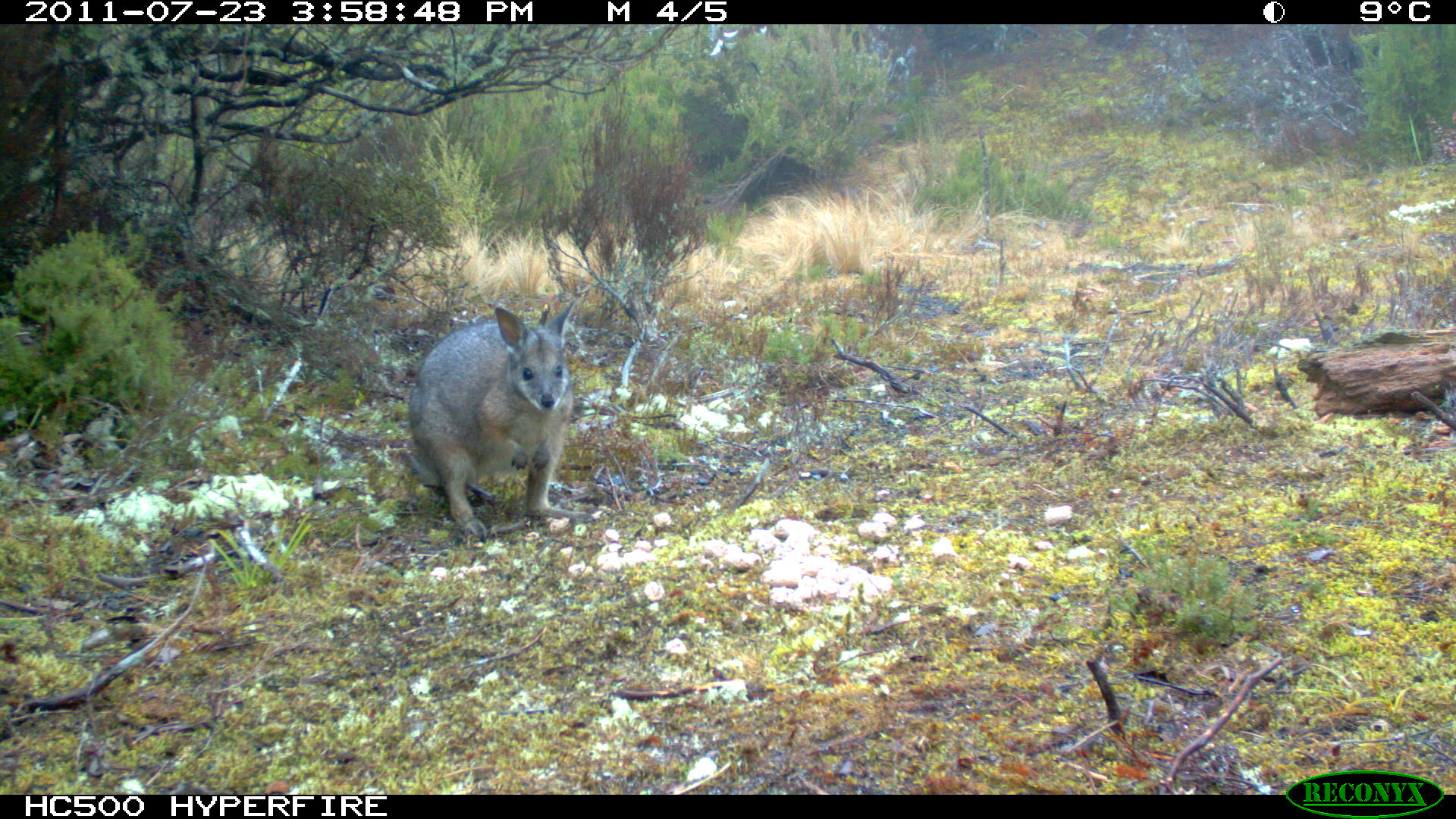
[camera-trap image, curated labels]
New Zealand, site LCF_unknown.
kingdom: Animalia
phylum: Chordata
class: Mammalia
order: Diprotodontia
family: Macropodidae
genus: Notamacropus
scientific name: Notamacropus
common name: wallaby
Wallaby (Notamacropus).